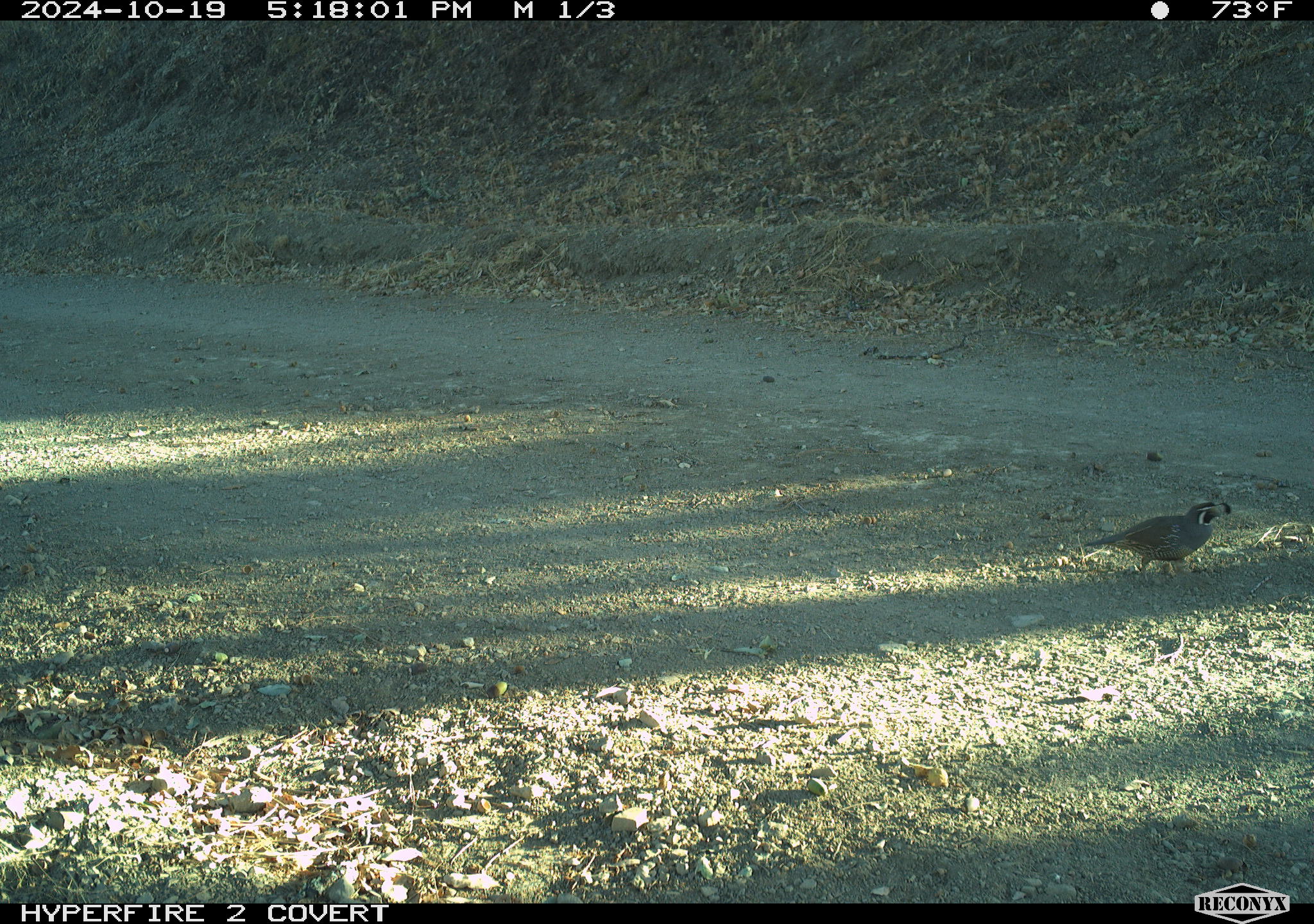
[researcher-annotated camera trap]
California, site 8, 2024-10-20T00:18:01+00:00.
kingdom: Animalia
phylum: Chordata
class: Aves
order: Galliformes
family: Odontophoridae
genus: Callipepla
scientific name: Callipepla californica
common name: california quail